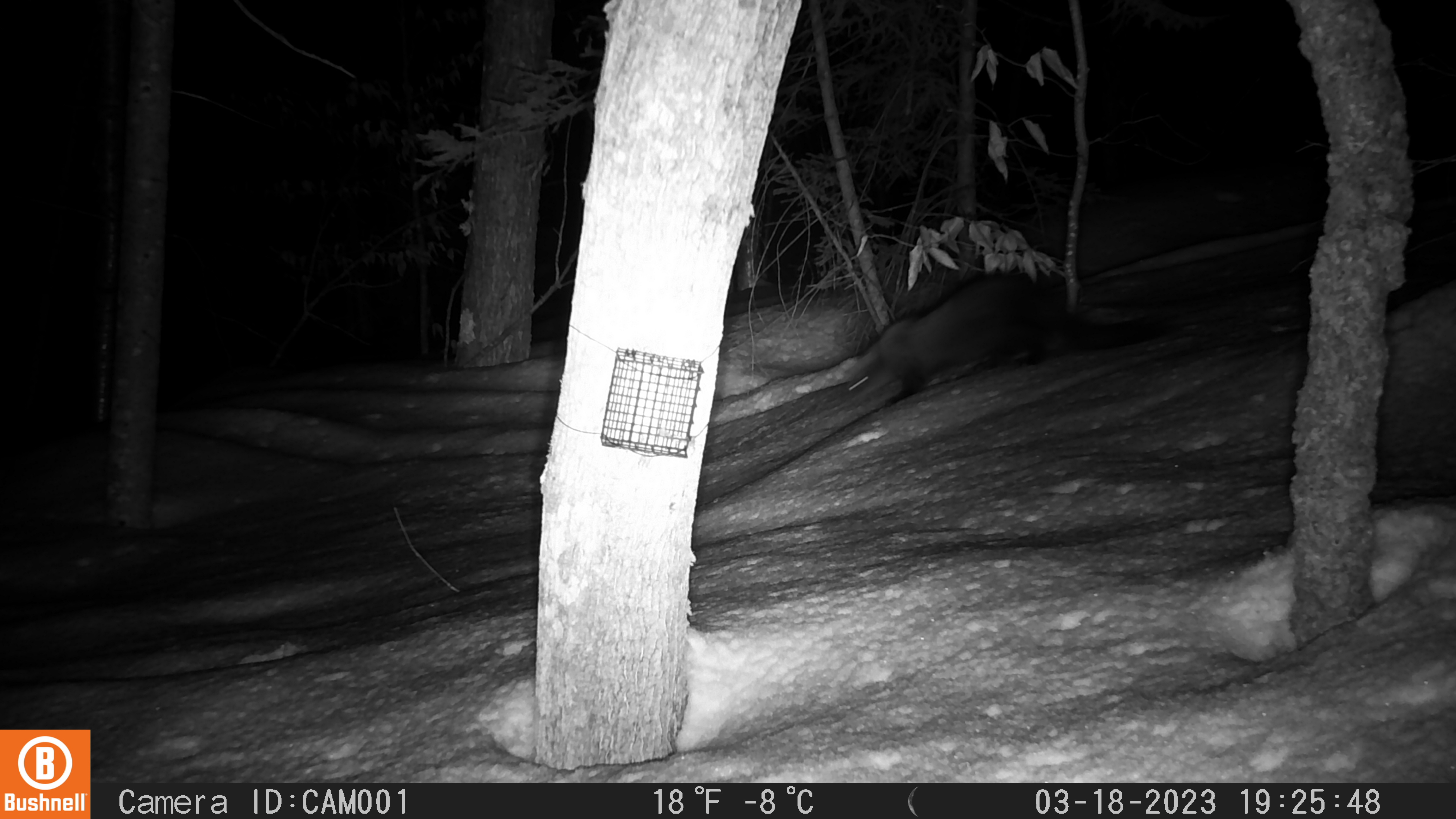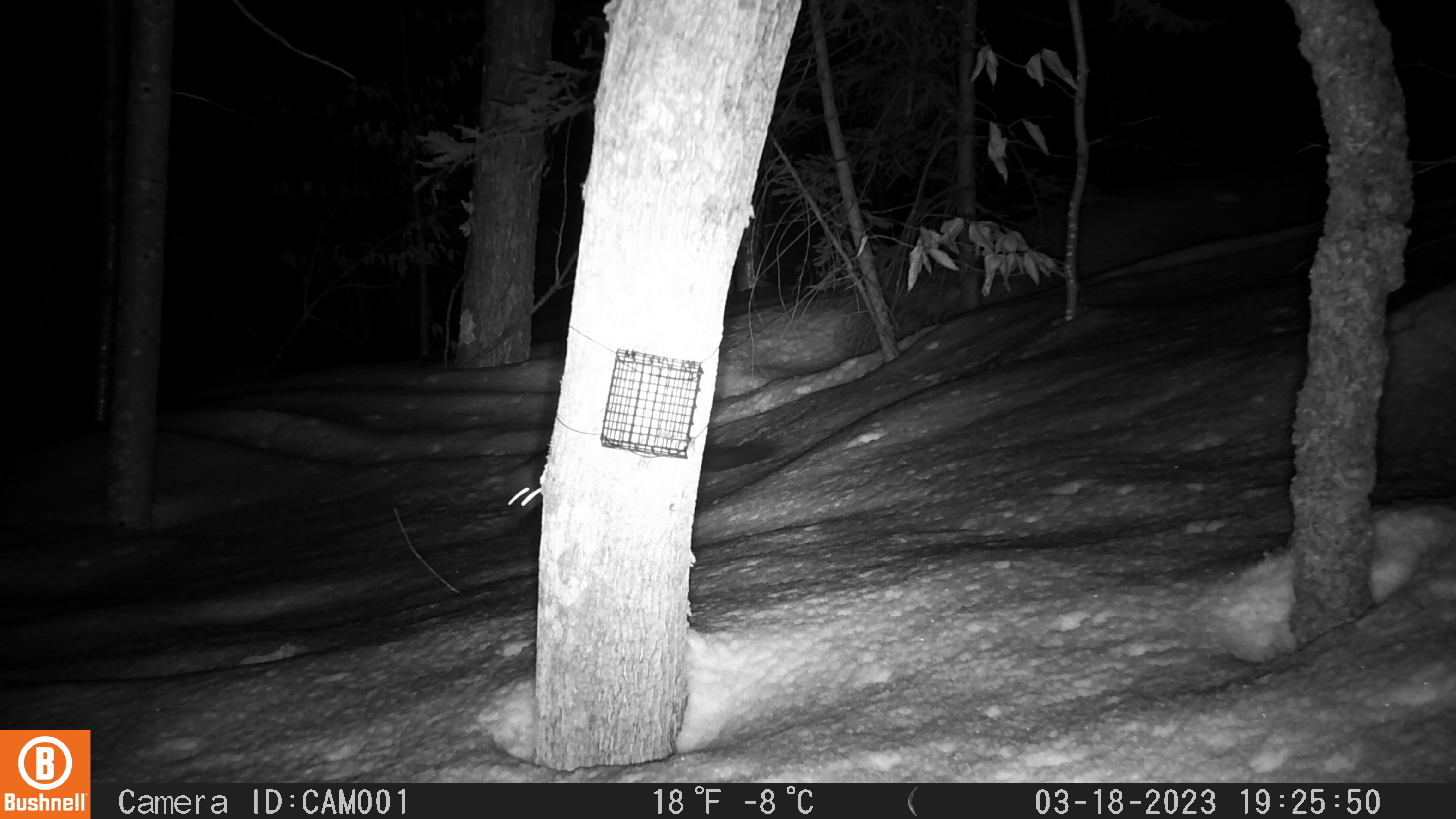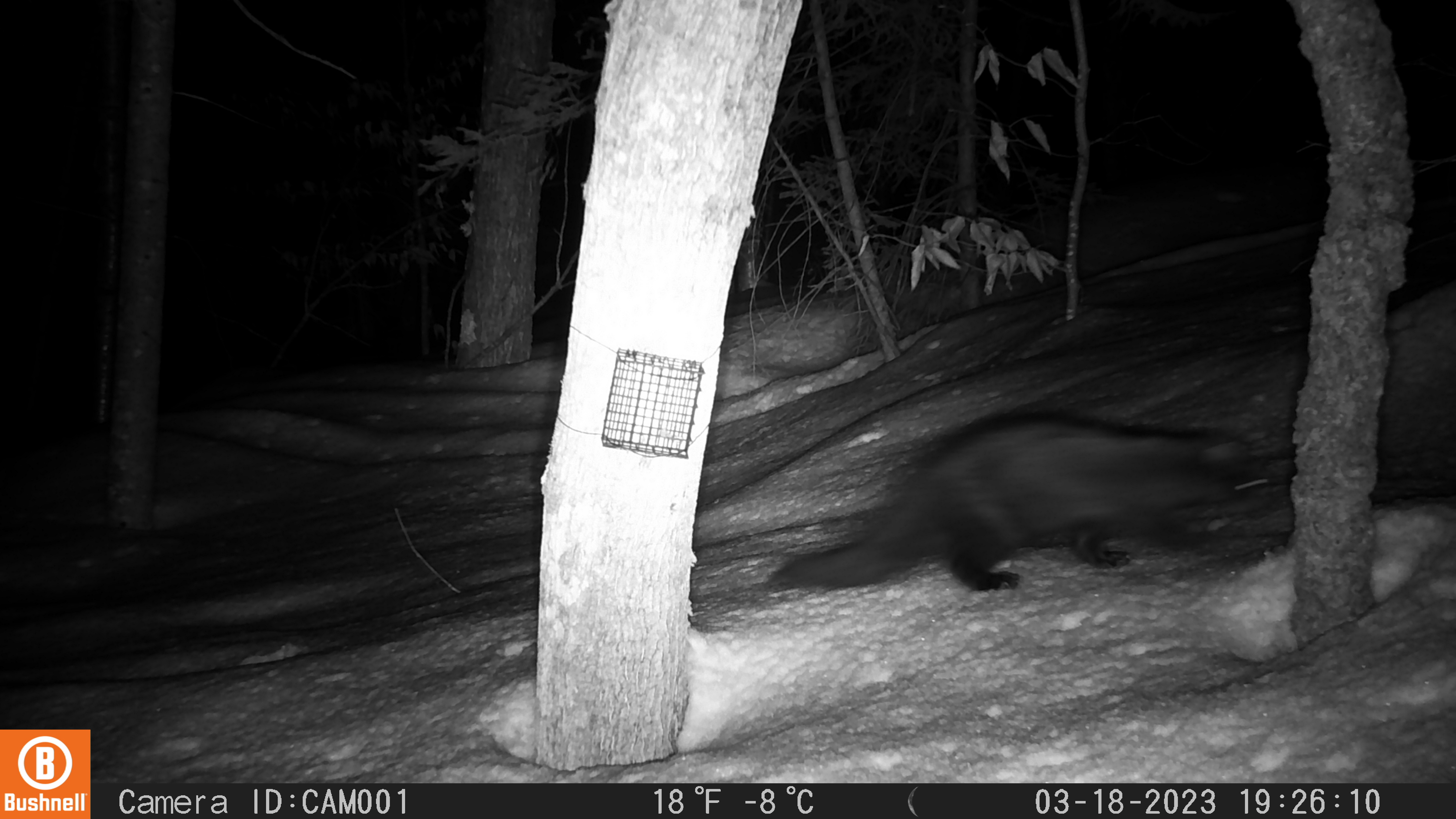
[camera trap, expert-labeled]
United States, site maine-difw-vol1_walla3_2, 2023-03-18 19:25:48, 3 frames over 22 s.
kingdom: Animalia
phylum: Chordata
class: Mammalia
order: Carnivora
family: Mustelidae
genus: Pekania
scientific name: Pekania pennanti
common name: fisher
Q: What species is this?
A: Fisher (Pekania pennanti).